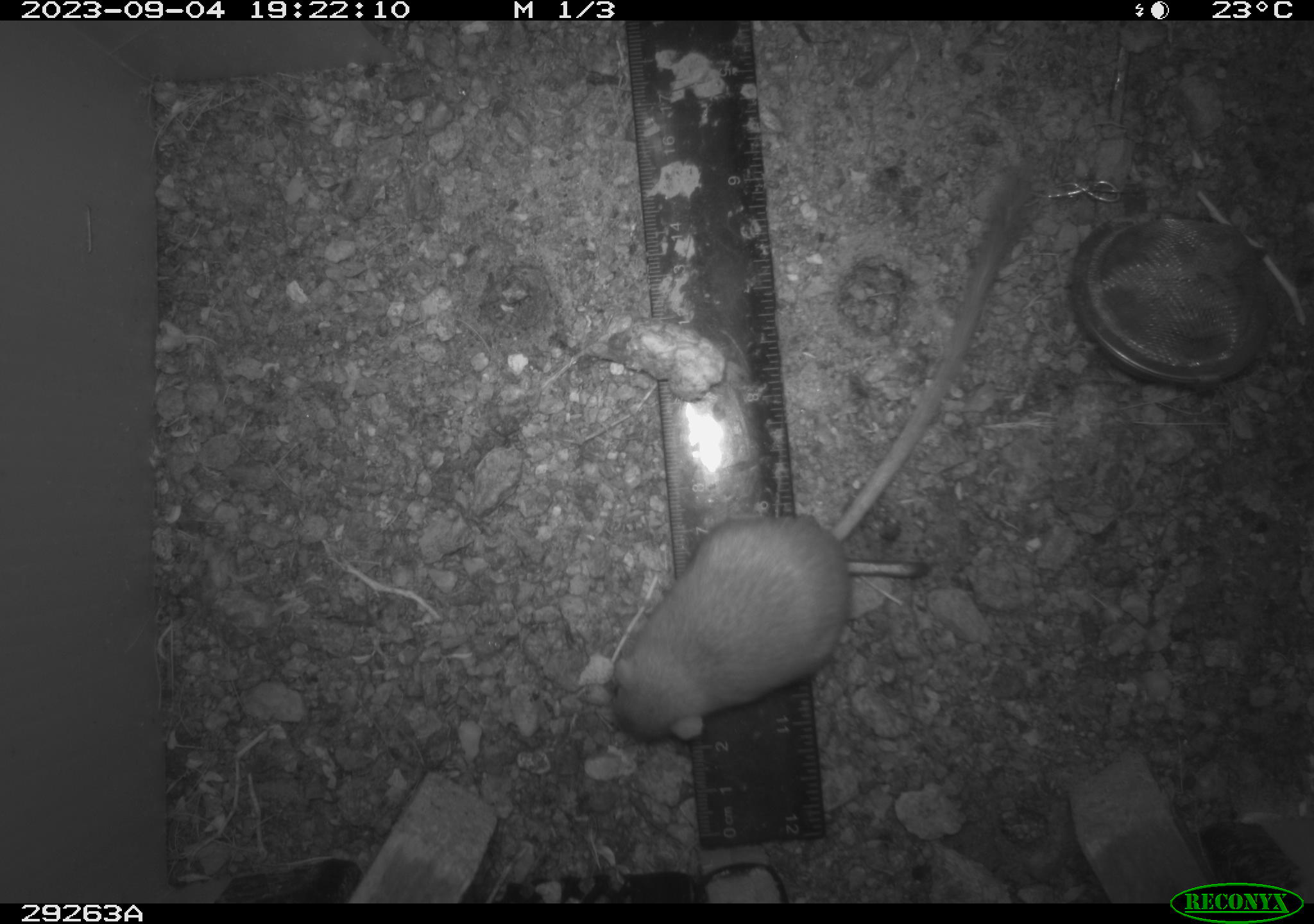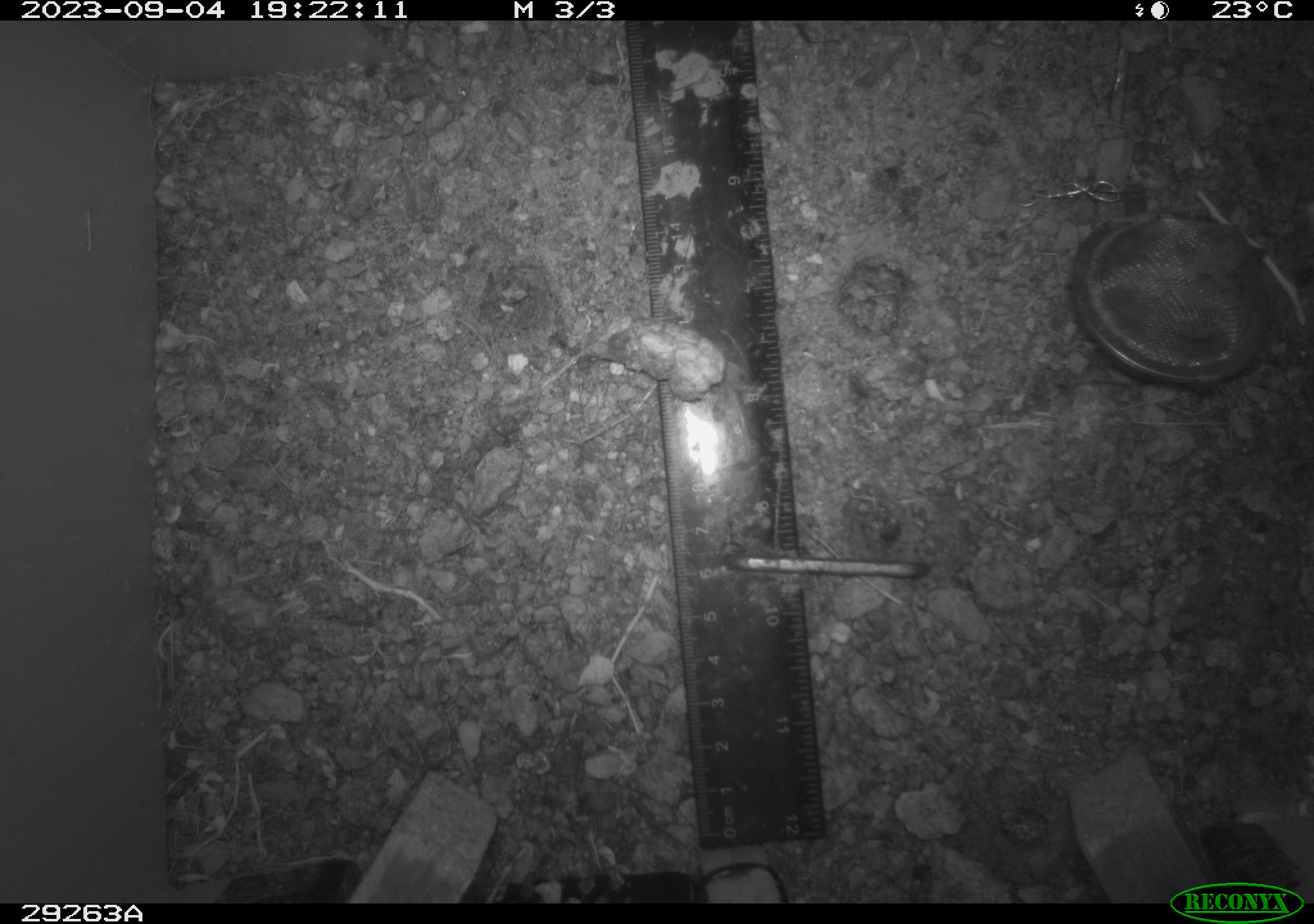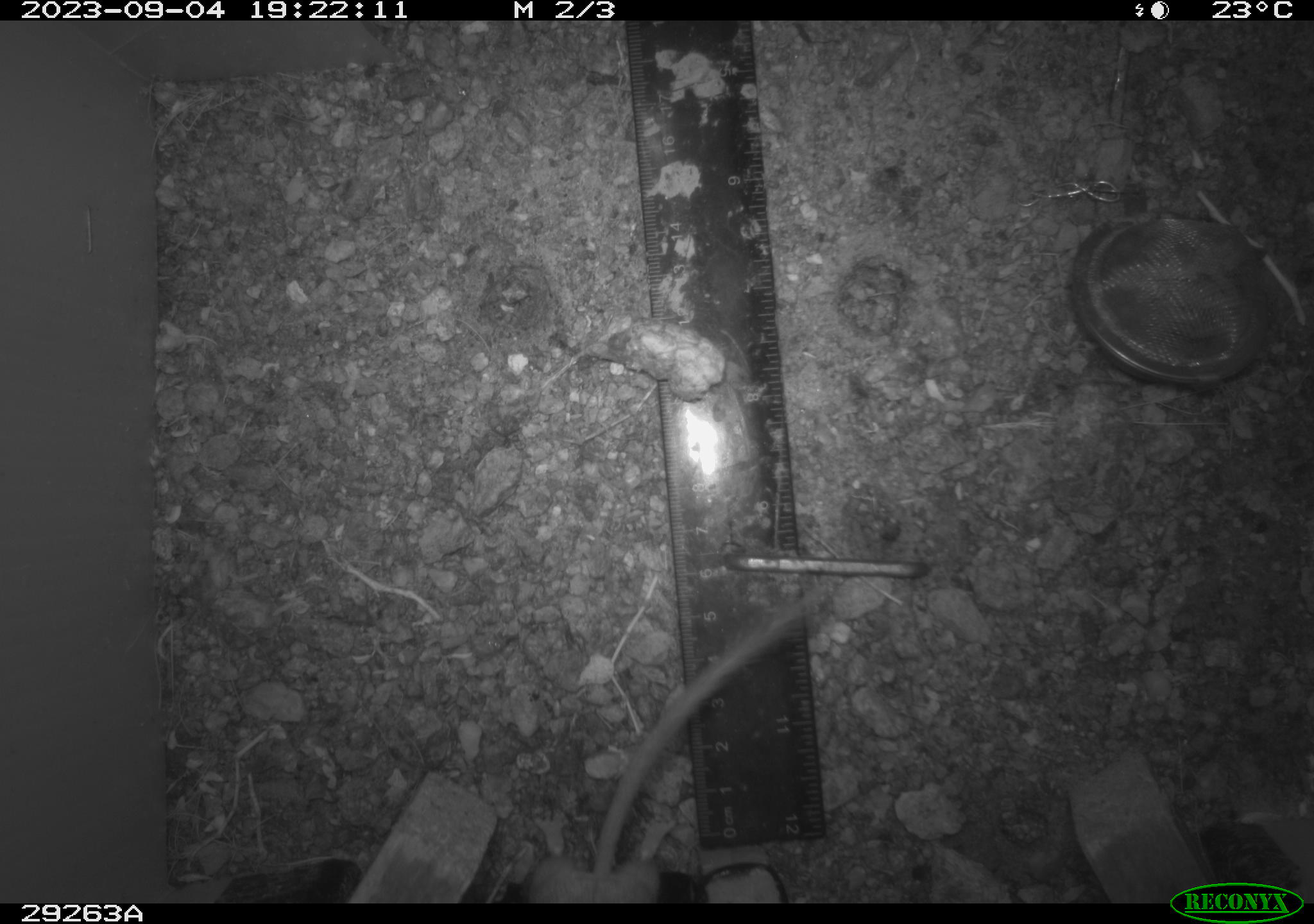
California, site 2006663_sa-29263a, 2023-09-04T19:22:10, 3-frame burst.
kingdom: Animalia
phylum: Chordata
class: Mammalia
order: Rodentia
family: Heteromyidae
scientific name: Heteromyidae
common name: kangaroo rats and pocket mice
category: heteromyidae family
Heteromyidae family (kangaroo rats and pocket mice) (Heteromyidae).